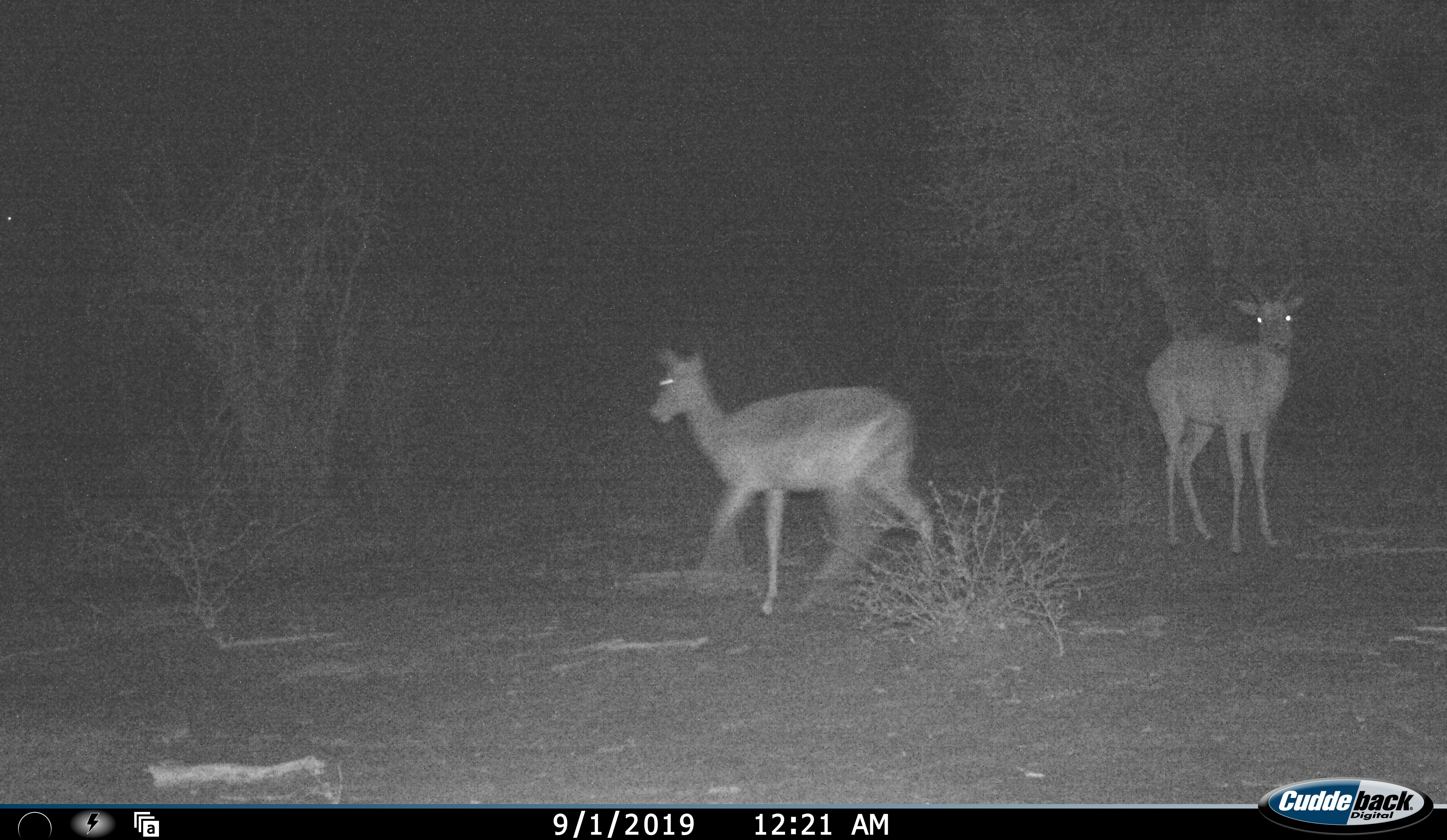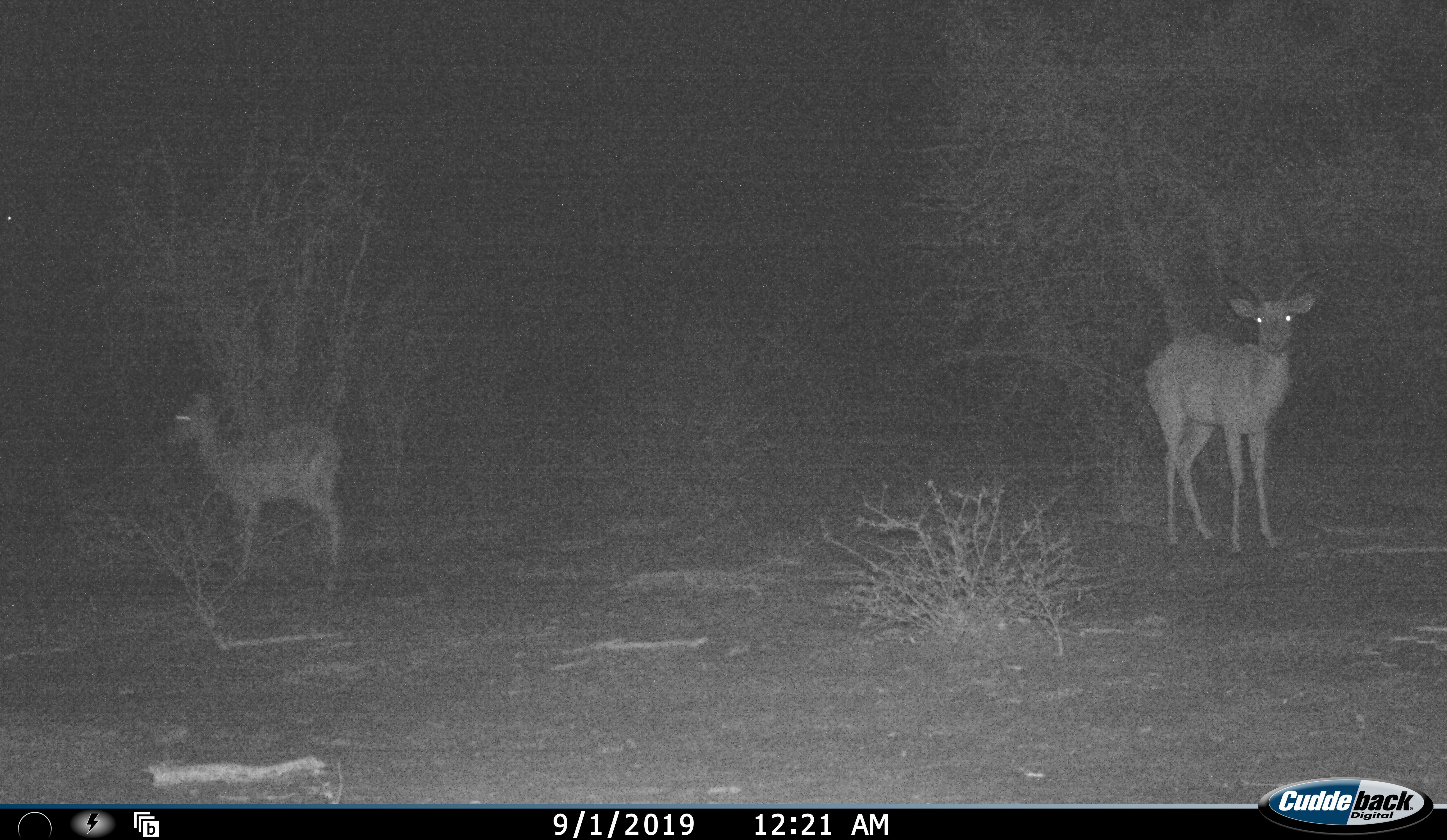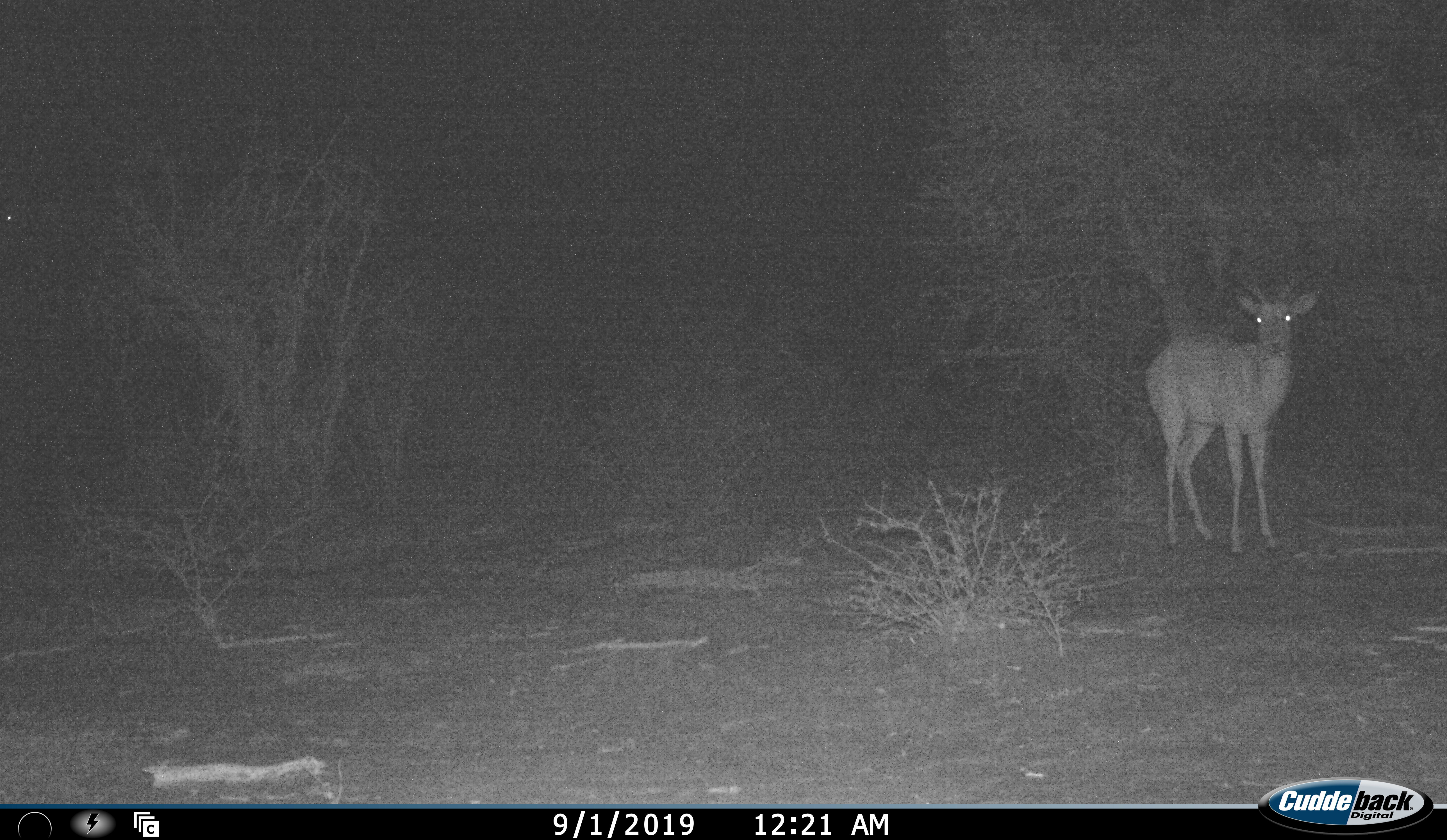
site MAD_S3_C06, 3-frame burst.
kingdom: Animalia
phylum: Chordata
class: Mammalia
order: Artiodactyla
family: Bovidae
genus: Aepyceros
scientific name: Aepyceros melampus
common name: impala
Impala (Aepyceros melampus), count 2. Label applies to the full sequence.